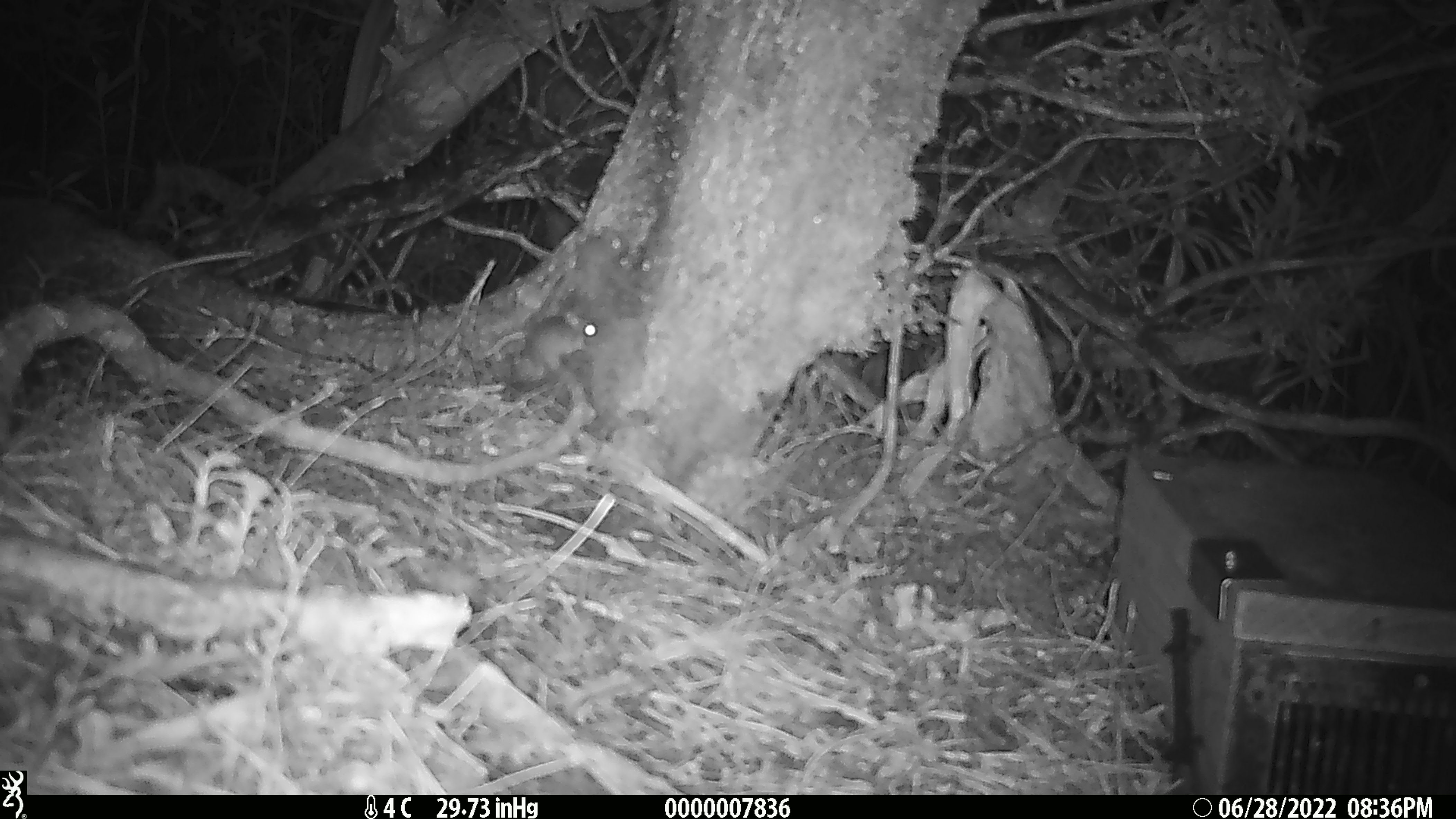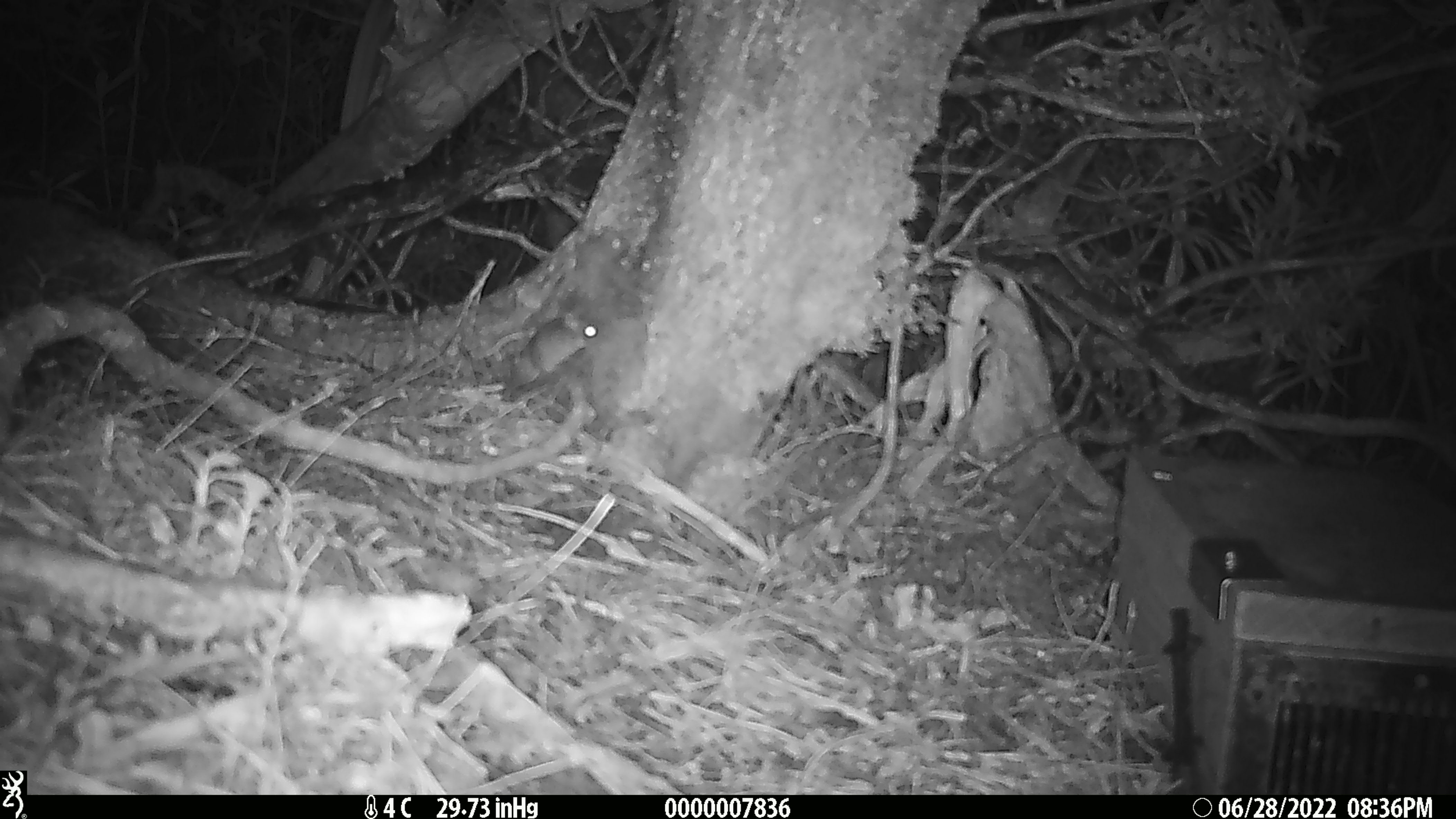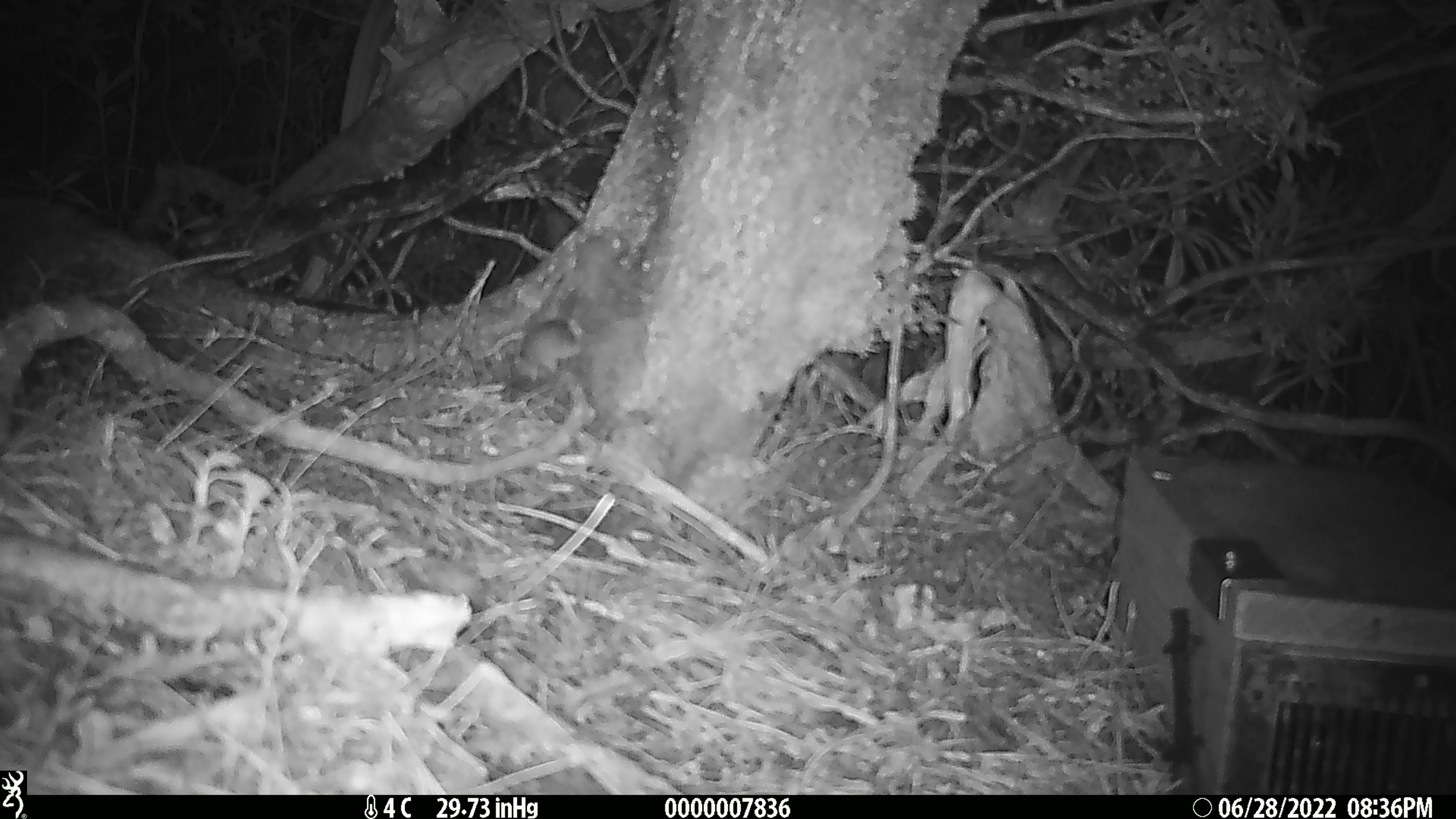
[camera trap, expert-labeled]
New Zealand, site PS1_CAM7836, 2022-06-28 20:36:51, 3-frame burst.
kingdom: Animalia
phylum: Chordata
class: Mammalia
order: Rodentia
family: Muridae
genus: Mus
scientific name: Mus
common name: mouse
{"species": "mouse (Mus)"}